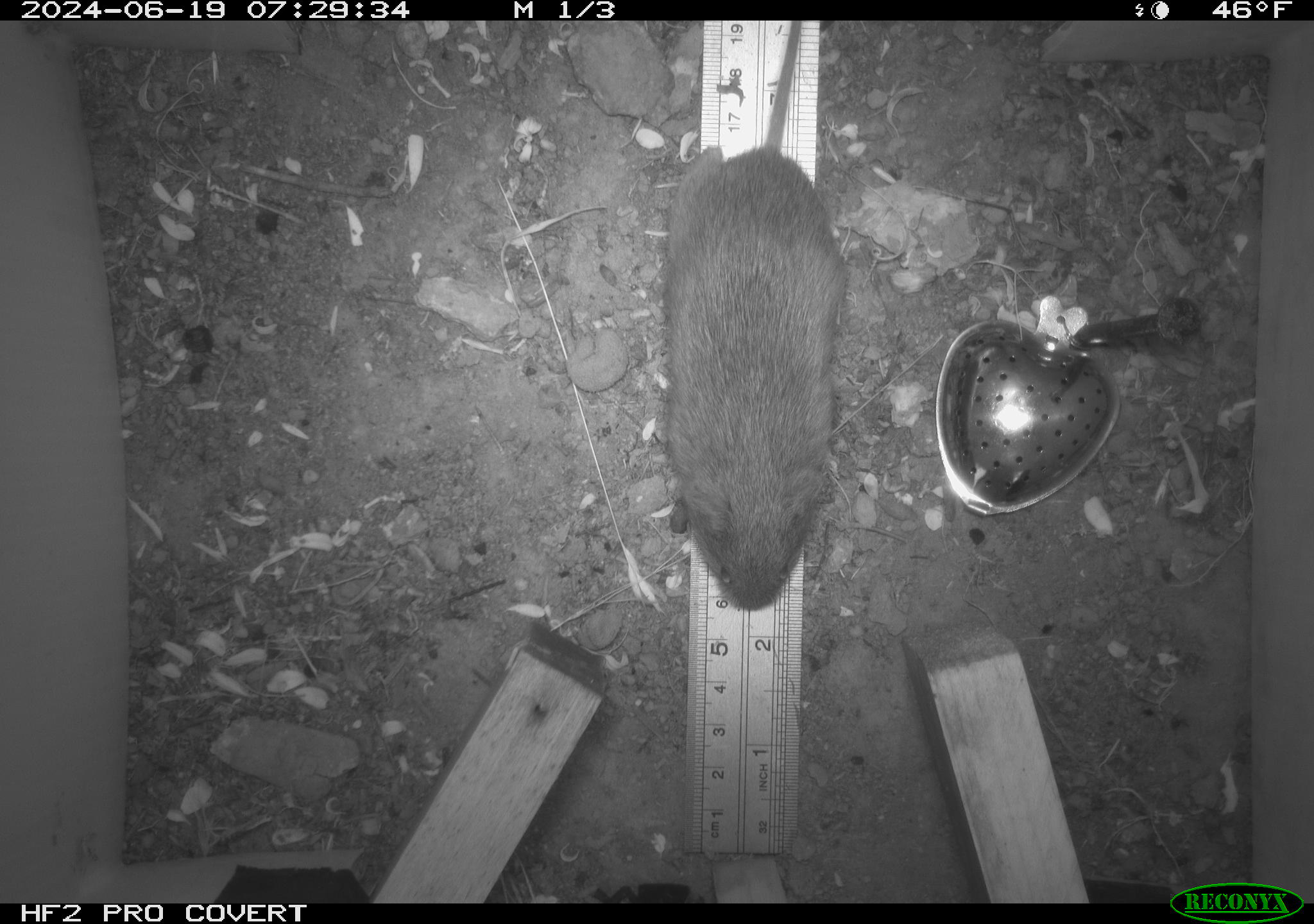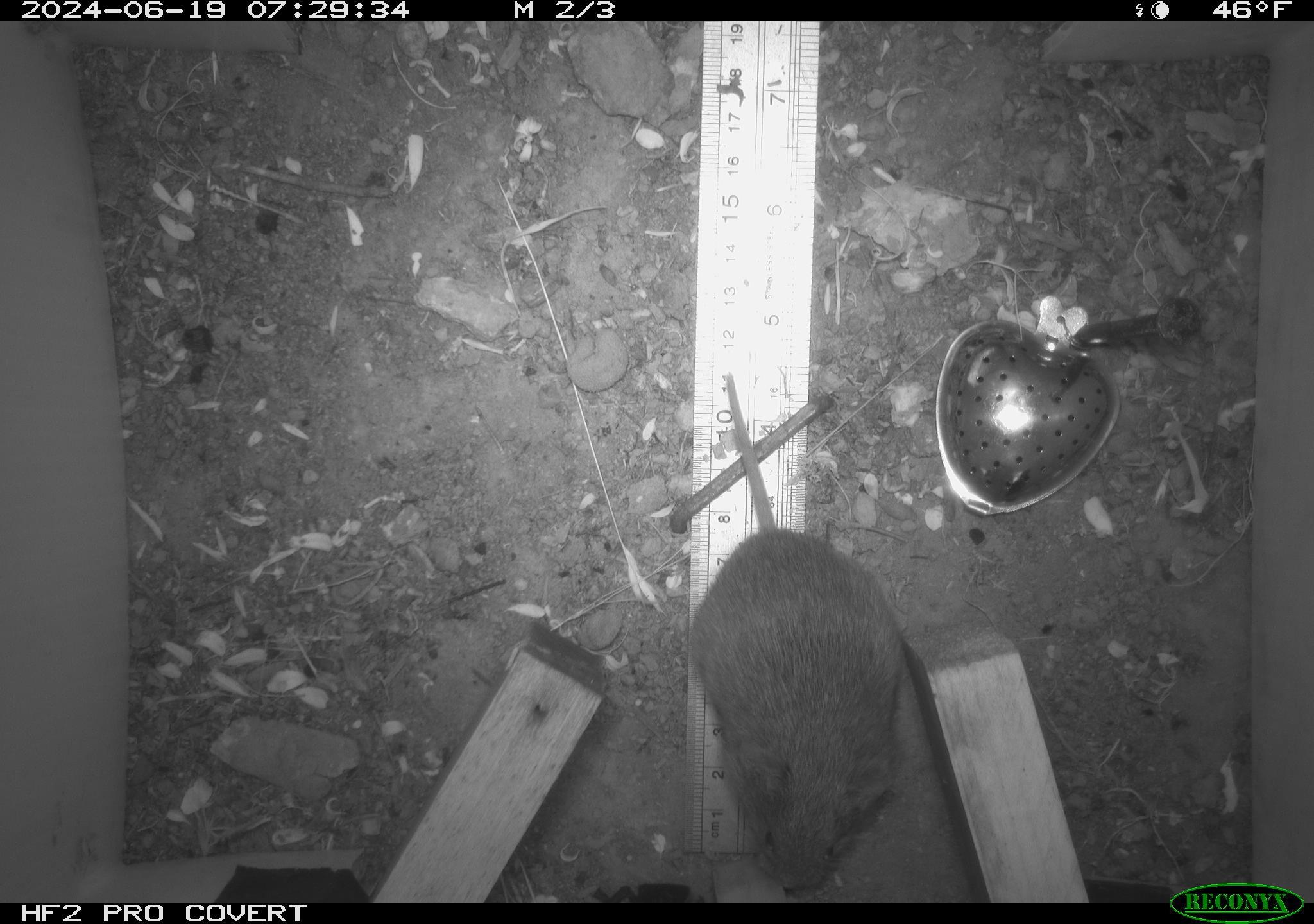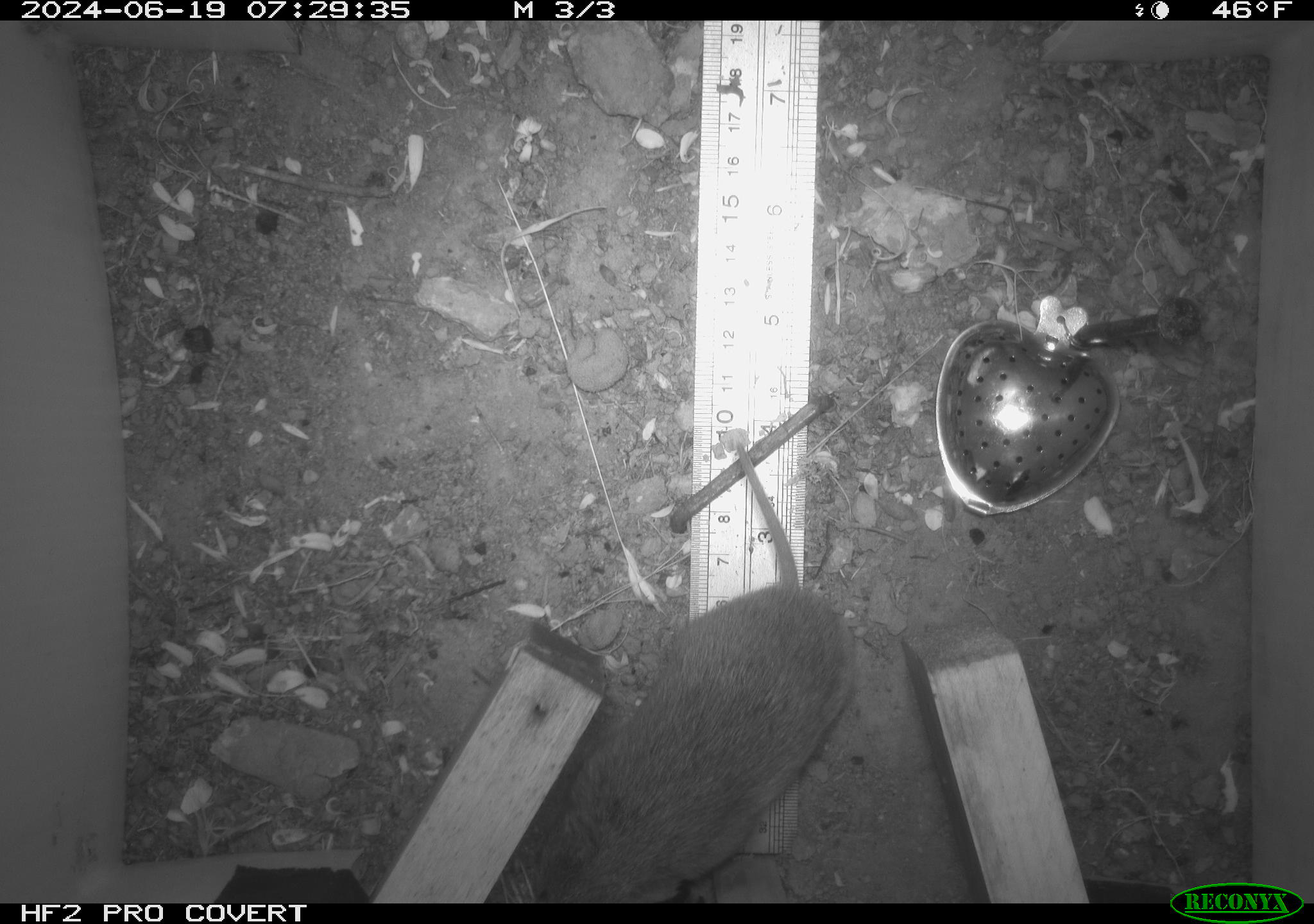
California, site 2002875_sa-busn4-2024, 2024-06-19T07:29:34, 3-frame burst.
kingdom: Animalia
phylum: Chordata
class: Mammalia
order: Rodentia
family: Cricetidae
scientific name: Arvicolinae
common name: voles, lemmings, and muskrats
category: arvicolinae subfamily